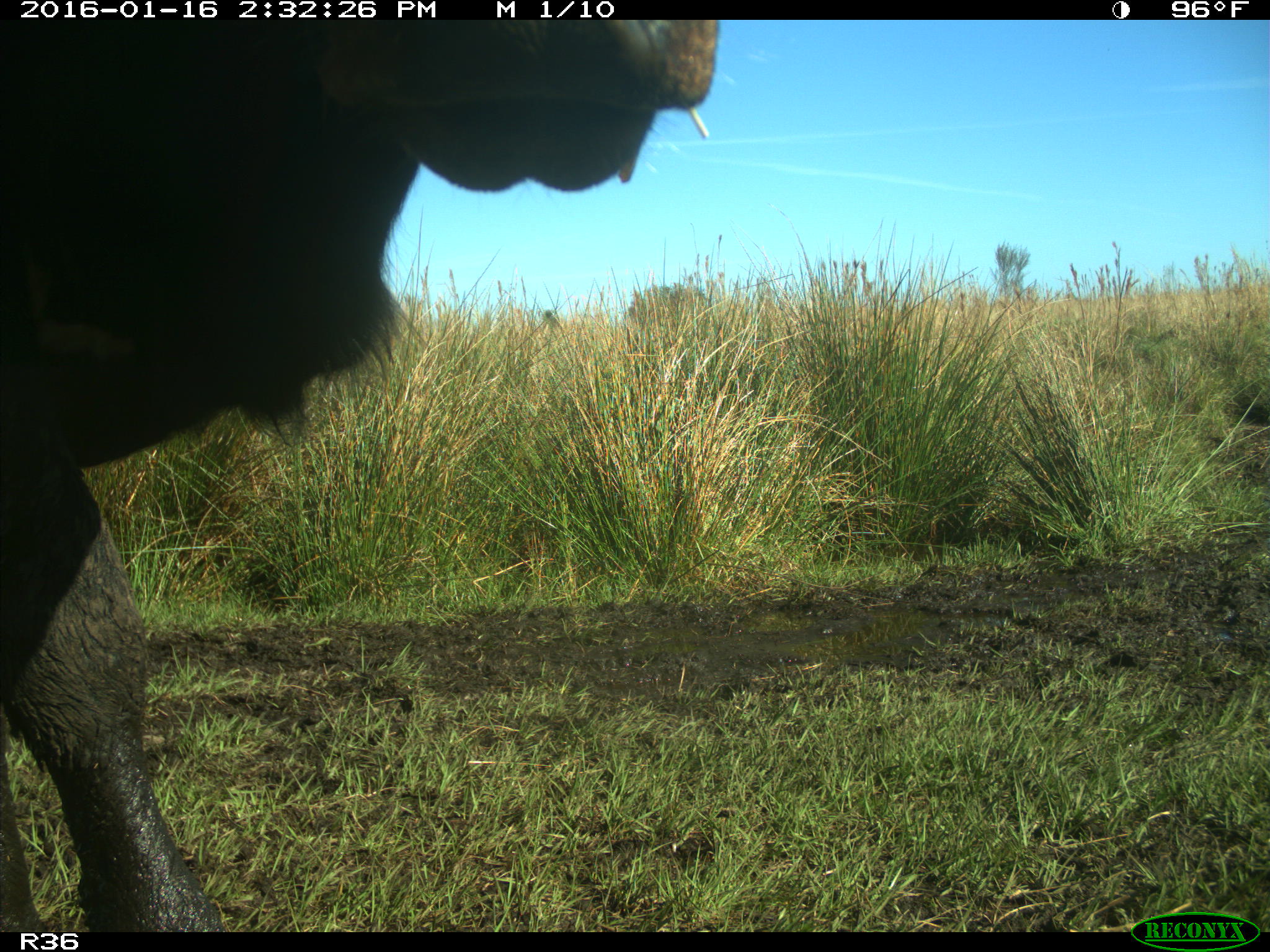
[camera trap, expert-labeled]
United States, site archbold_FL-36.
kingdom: Animalia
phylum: Chordata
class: Mammalia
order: Artiodactyla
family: Bovidae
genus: Bos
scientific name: Bos taurus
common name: domestic cow